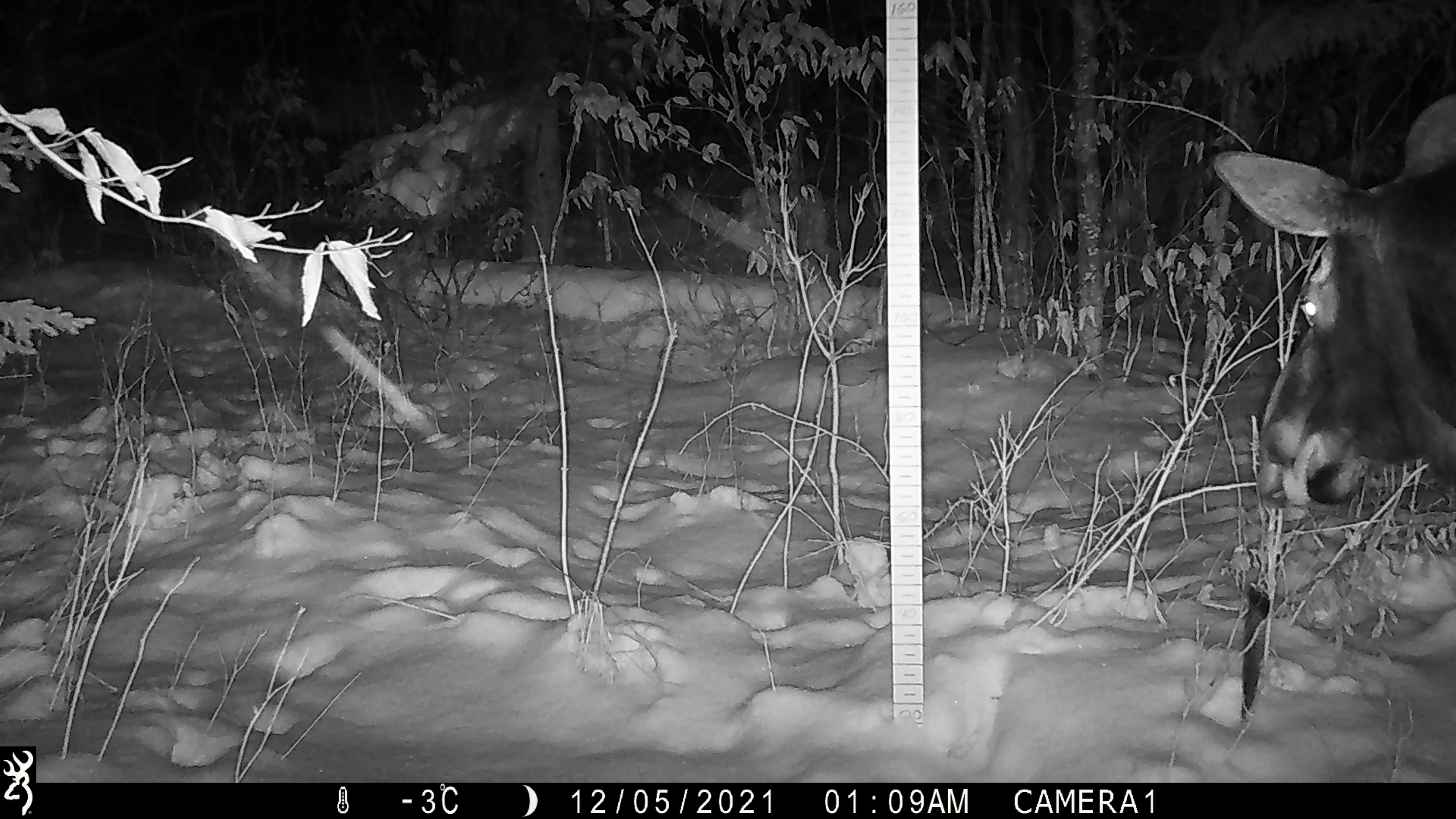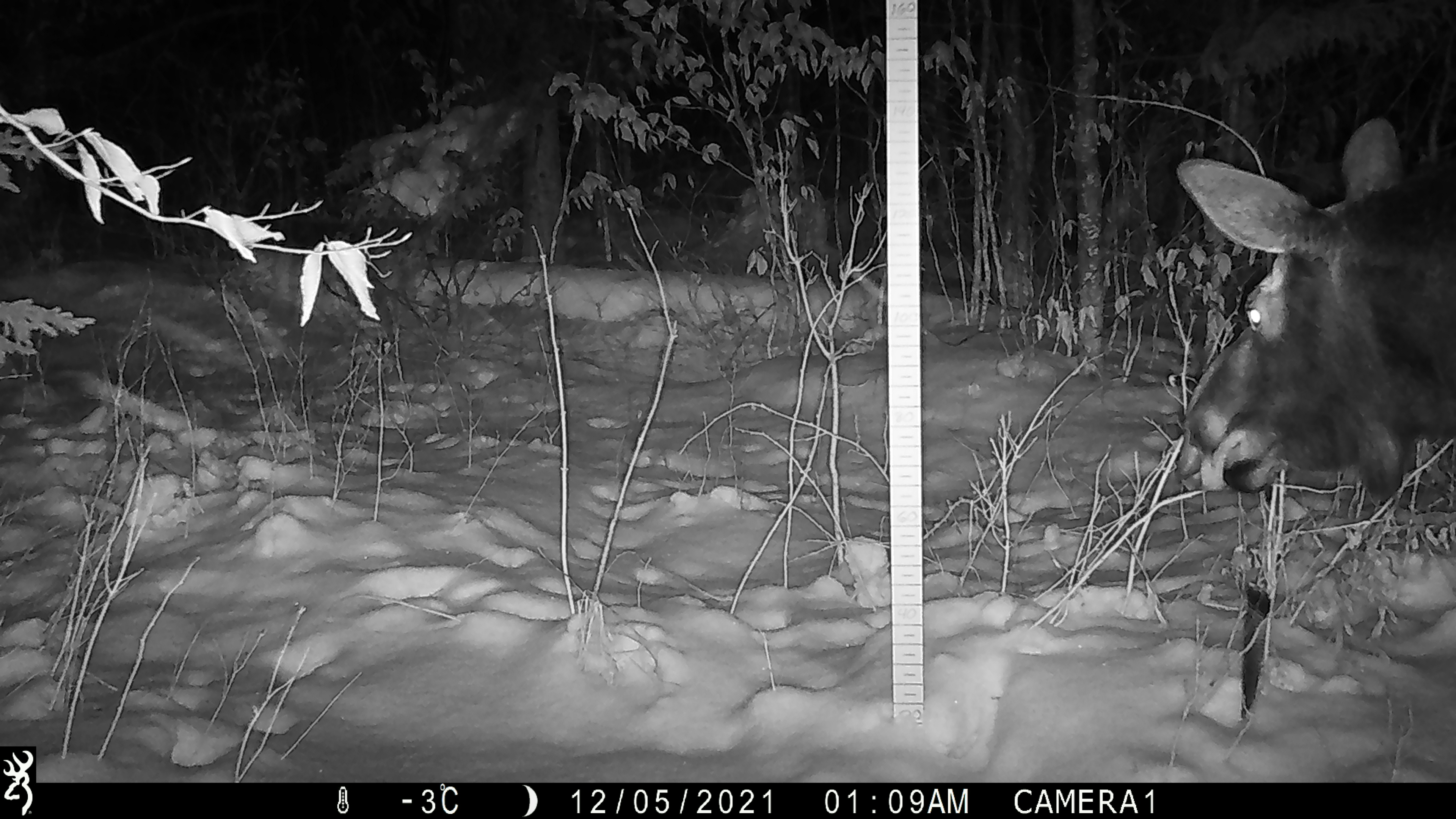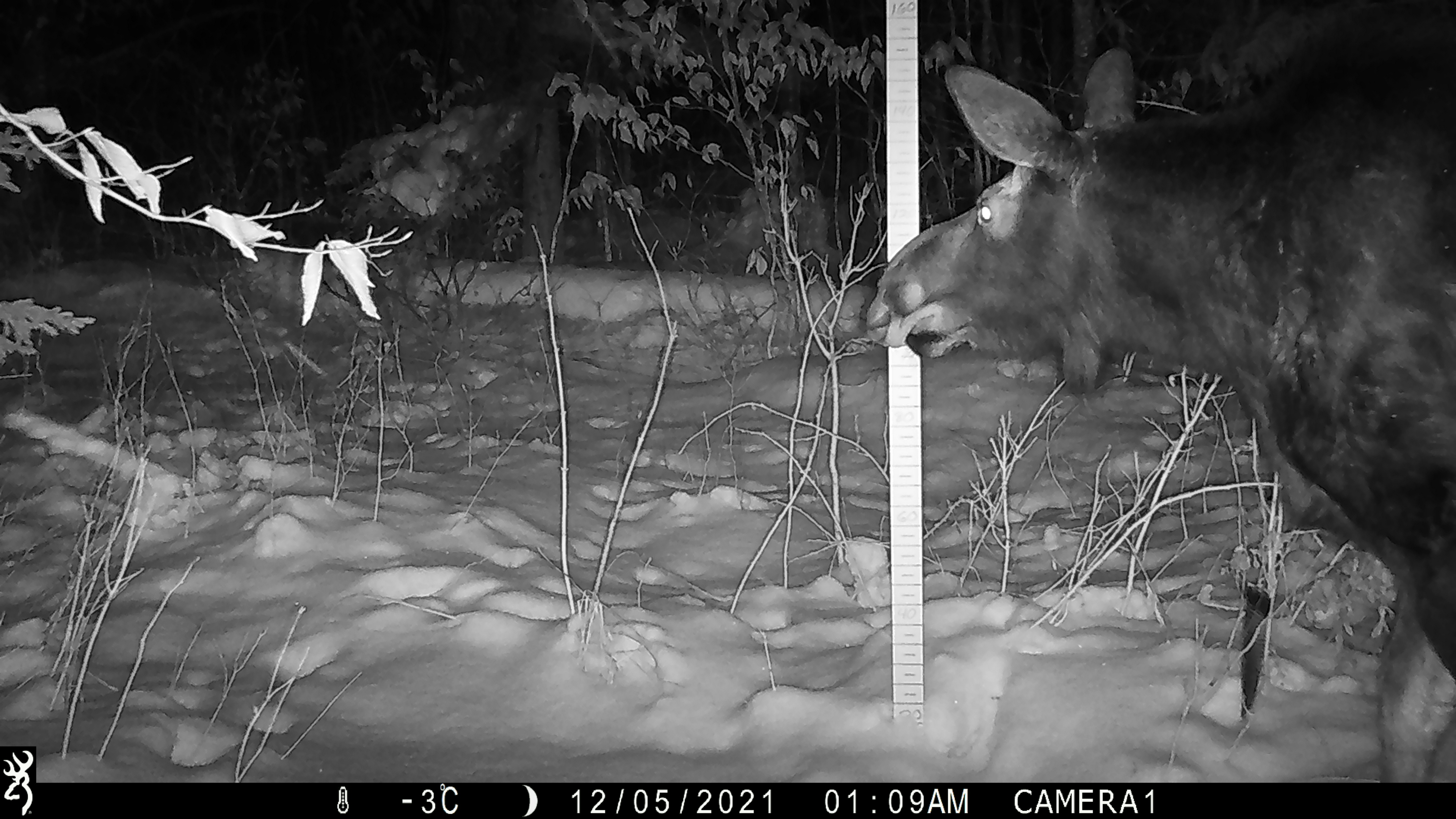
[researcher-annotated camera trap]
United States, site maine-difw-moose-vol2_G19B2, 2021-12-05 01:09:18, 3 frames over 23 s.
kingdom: Animalia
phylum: Chordata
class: Mammalia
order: Artiodactyla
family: Cervidae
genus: Alces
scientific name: Alces alces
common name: moose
Moose (Alces alces).